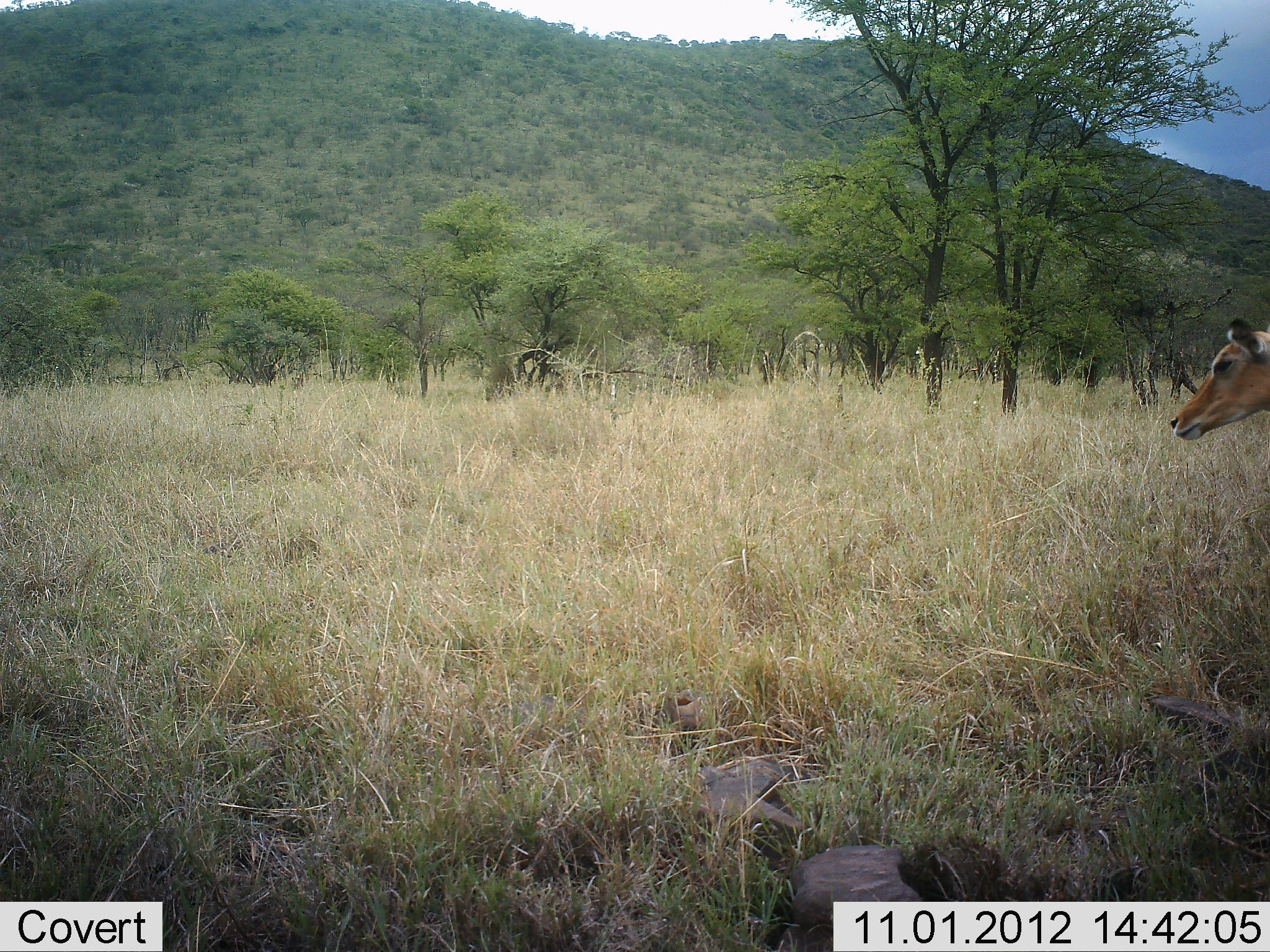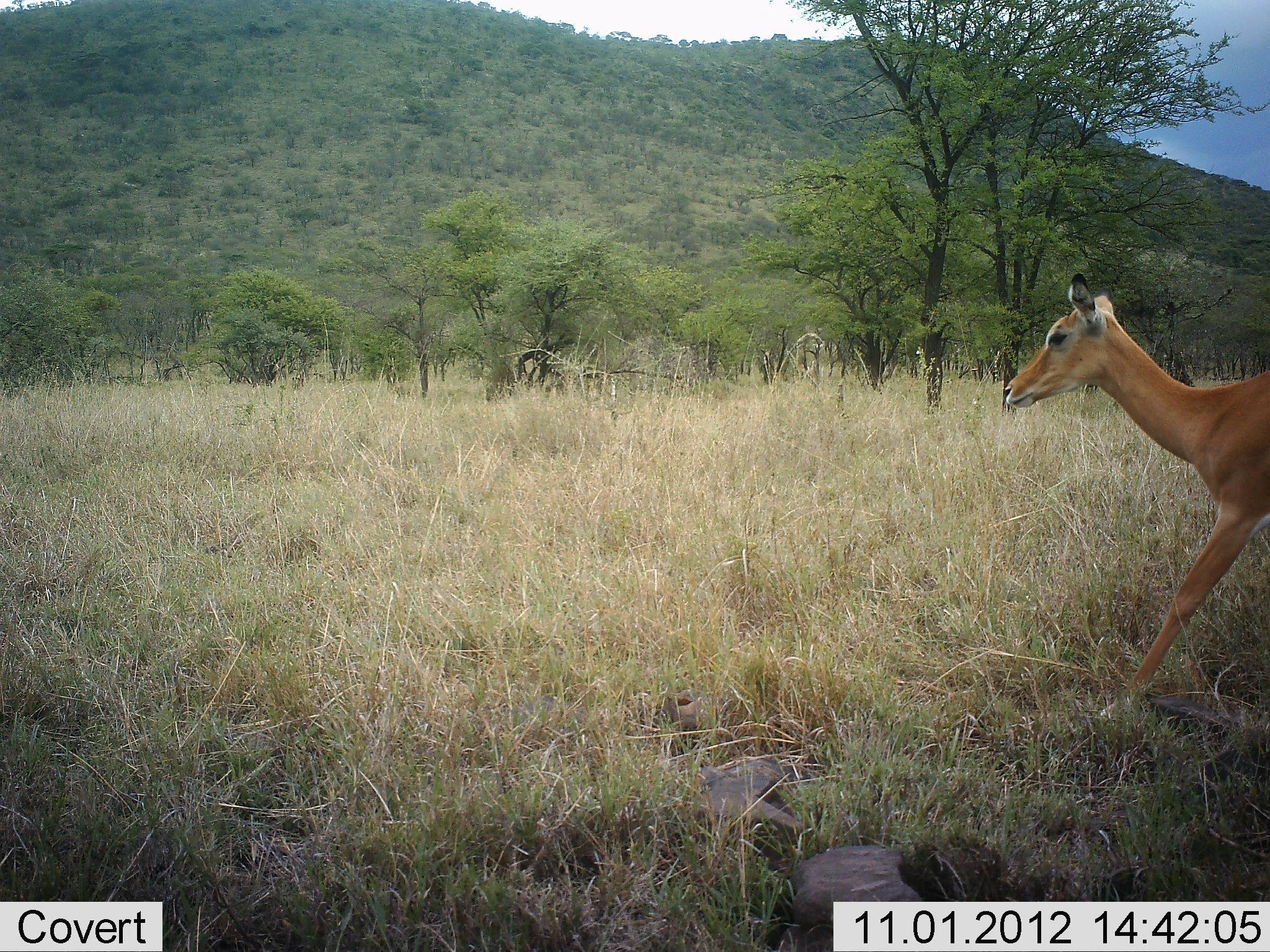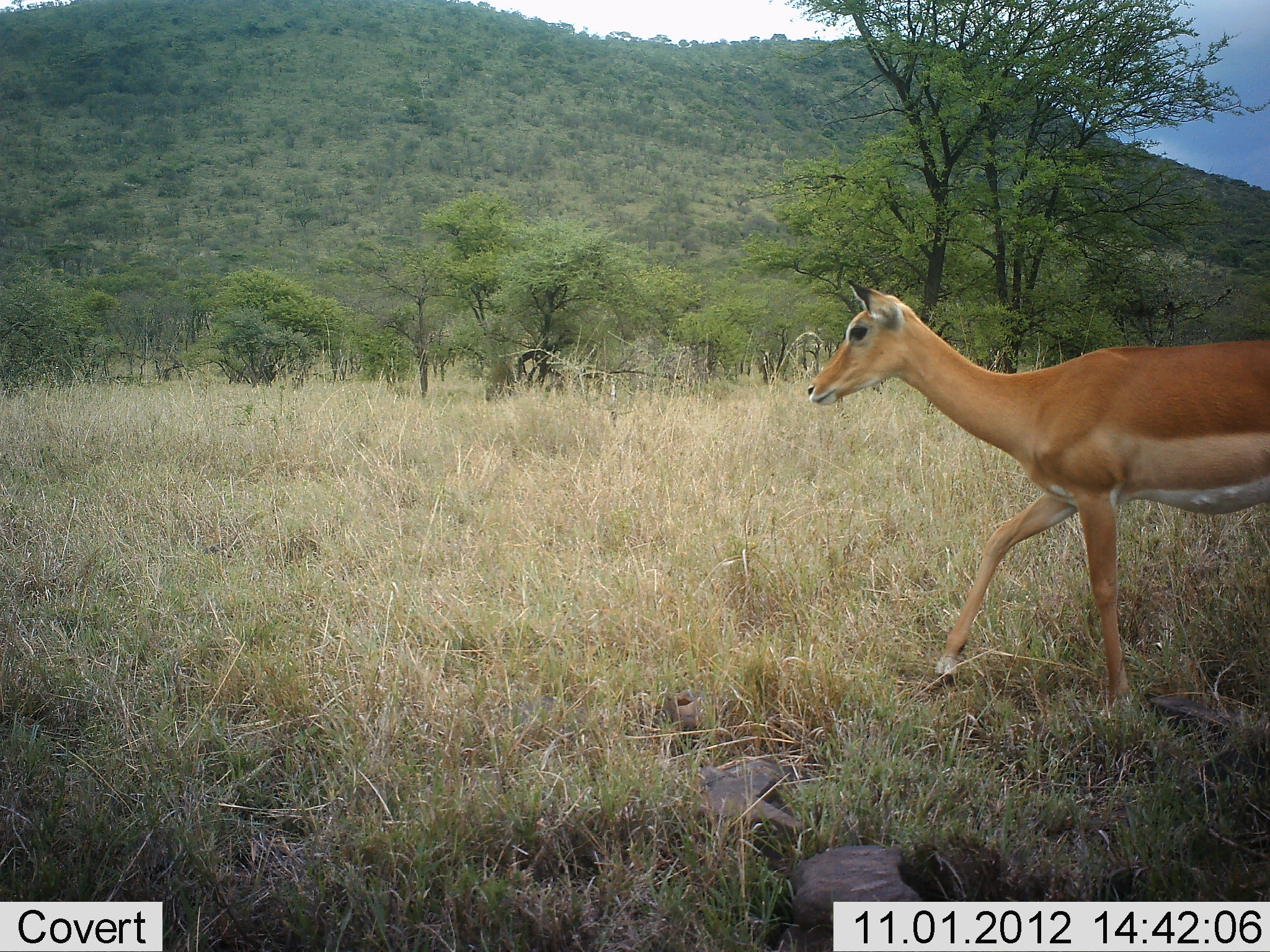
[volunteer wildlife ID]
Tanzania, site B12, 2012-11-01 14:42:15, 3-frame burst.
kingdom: Animalia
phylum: Chordata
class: Mammalia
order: Artiodactyla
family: Bovidae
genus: Aepyceros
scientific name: Aepyceros melampus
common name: impala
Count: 1.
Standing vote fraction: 0%.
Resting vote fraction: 0%.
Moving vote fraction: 100%.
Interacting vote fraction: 0%.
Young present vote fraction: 0%.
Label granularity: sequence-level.